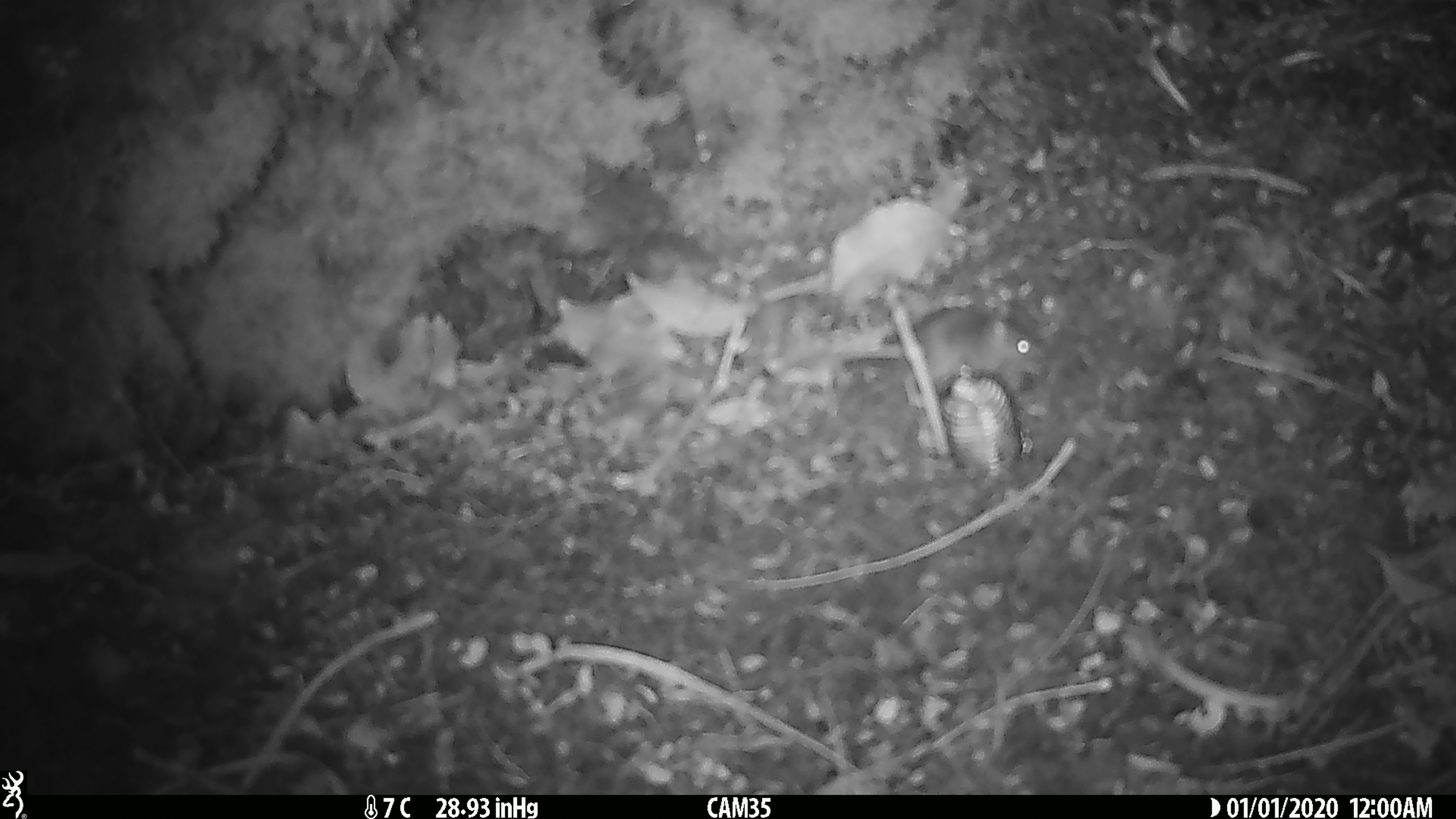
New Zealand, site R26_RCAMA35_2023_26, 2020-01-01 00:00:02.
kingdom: Animalia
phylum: Chordata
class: Mammalia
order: Rodentia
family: Muridae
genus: Mus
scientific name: Mus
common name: mouse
Mouse (Mus).